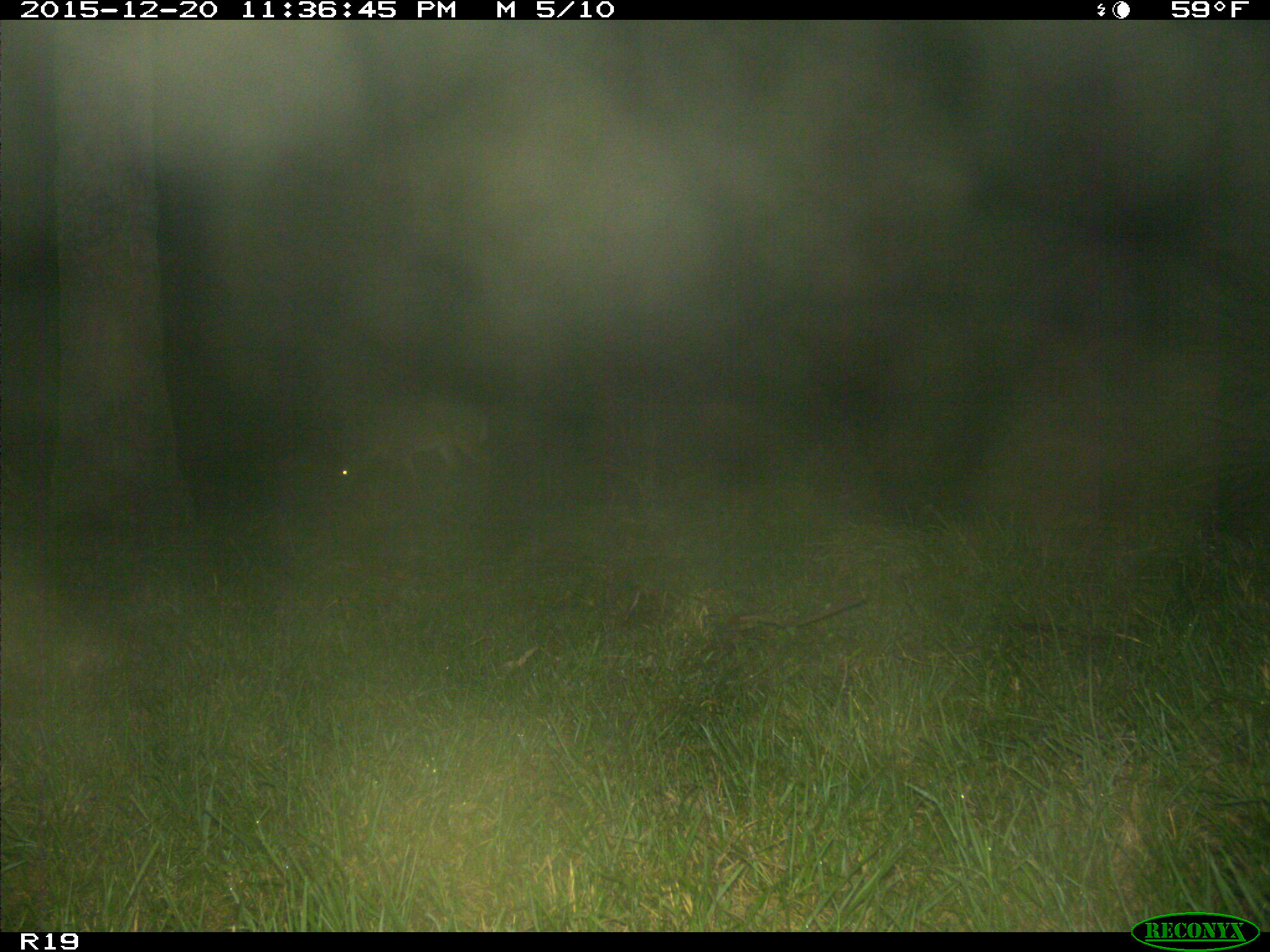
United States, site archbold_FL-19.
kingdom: Animalia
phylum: Chordata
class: Mammalia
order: Artiodactyla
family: Cervidae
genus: Odocoileus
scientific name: Odocoileus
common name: deer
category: unidentified deer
Unidentified deer (deer) (Odocoileus).